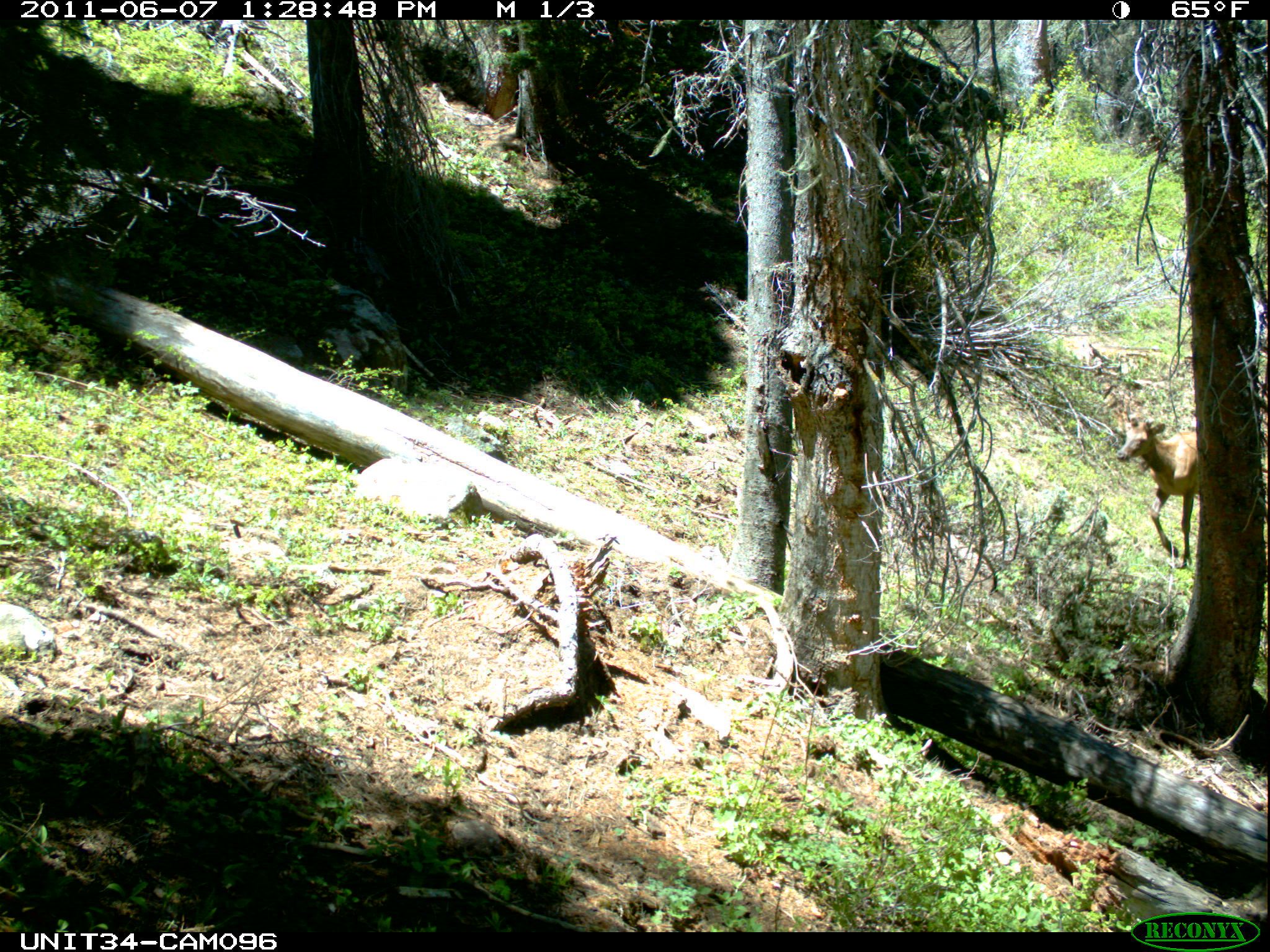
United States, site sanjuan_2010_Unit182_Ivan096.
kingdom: Animalia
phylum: Chordata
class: Mammalia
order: Artiodactyla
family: Cervidae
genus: Cervus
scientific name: Cervus elaphus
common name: red deer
Cervus elaphus (red deer).